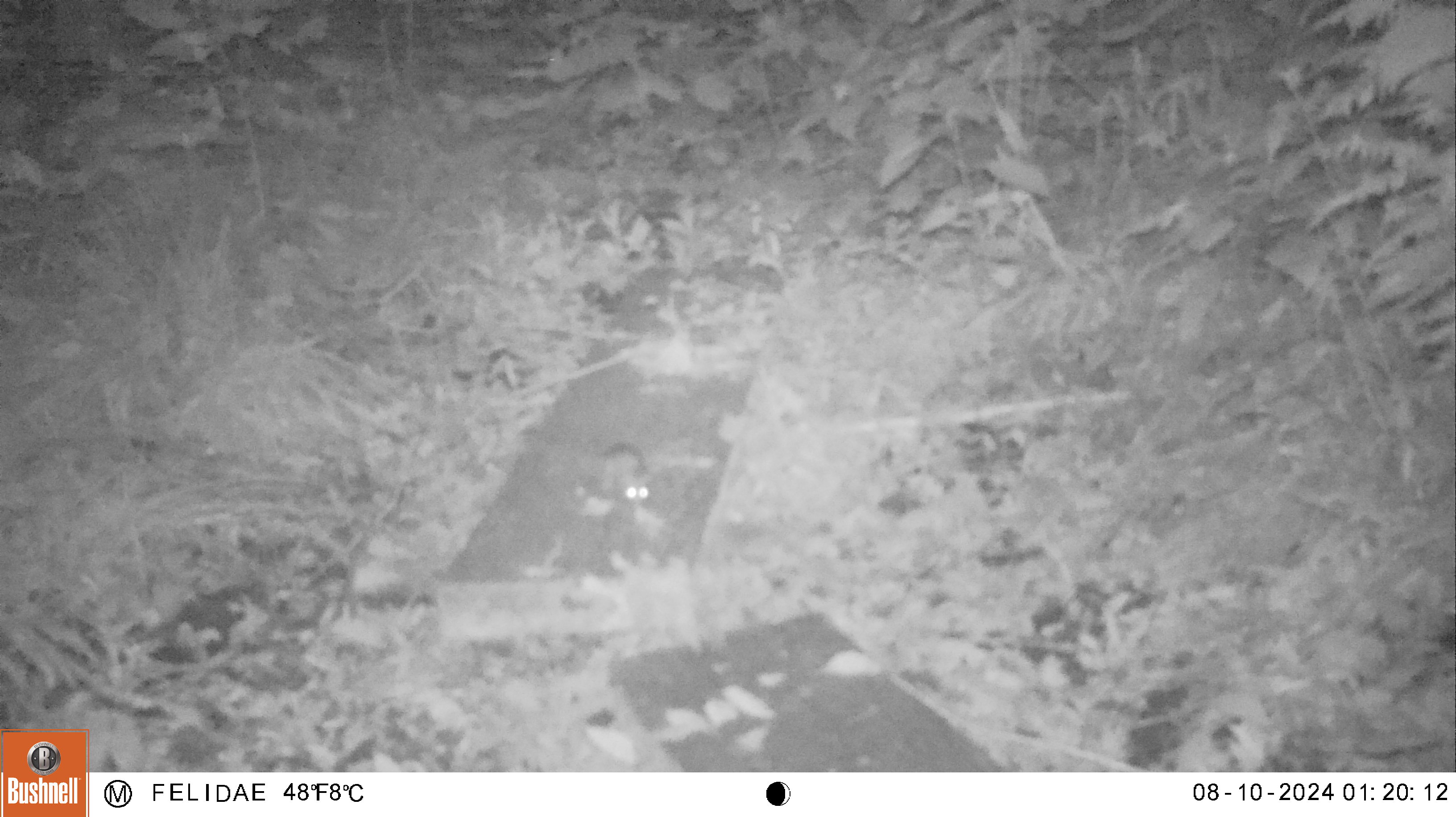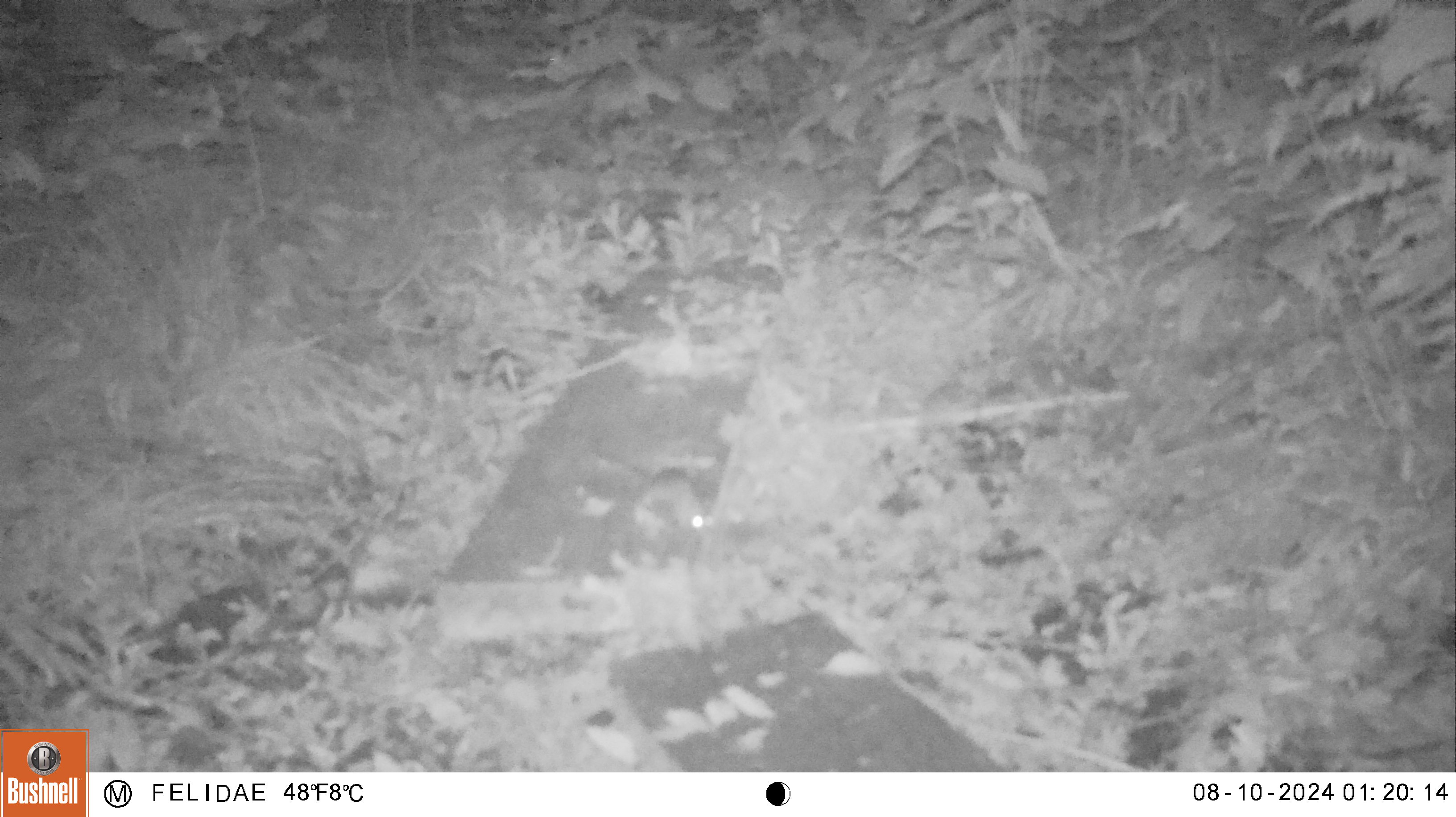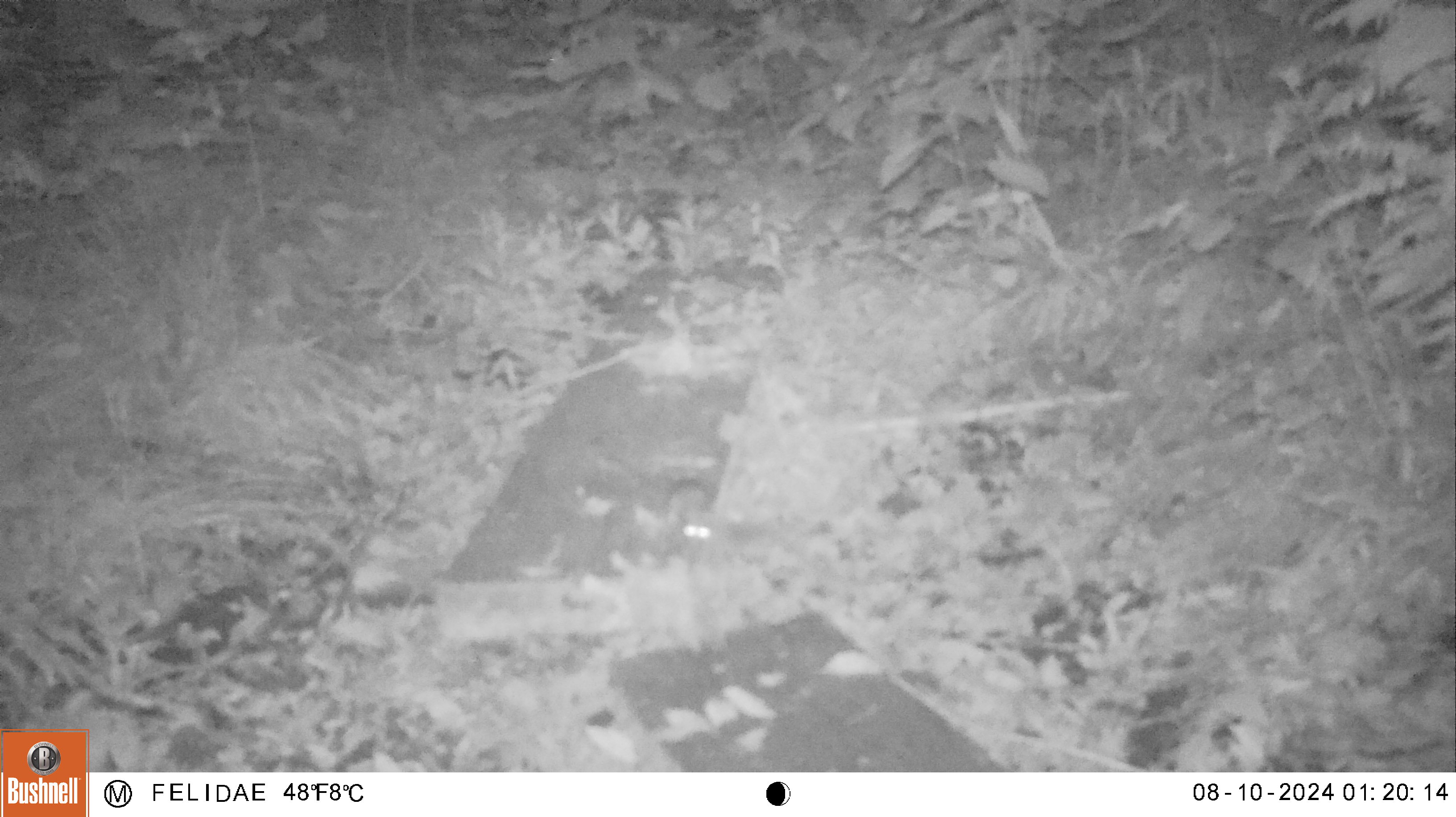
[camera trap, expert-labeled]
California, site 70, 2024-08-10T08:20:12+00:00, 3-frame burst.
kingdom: Animalia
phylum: Chordata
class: Mammalia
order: Rodentia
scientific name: Rodentia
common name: mouse or rat